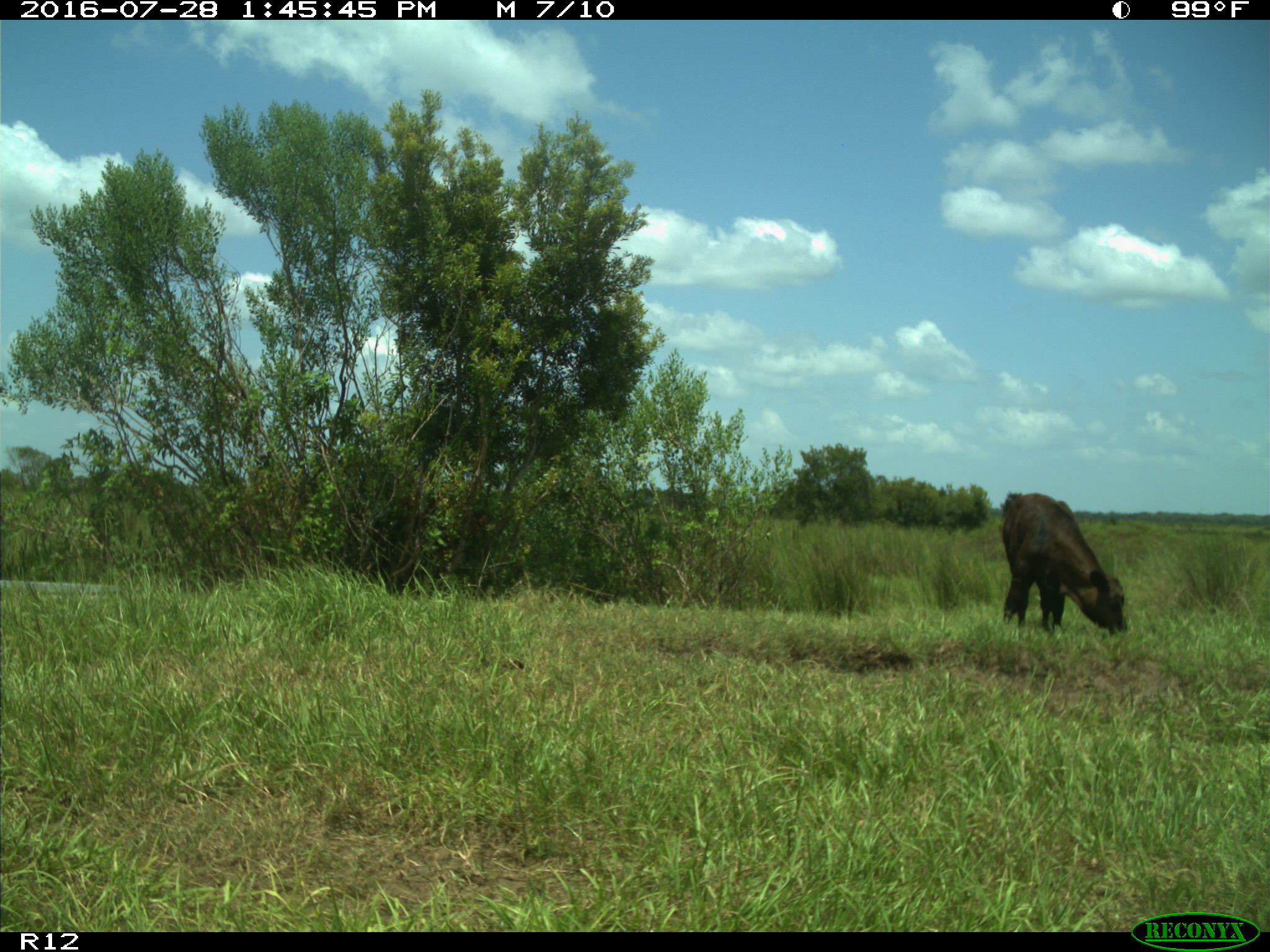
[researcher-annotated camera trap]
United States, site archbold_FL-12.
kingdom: Animalia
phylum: Chordata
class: Mammalia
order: Artiodactyla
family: Bovidae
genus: Bos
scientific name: Bos taurus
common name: domestic cow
Bos taurus (domestic cow).